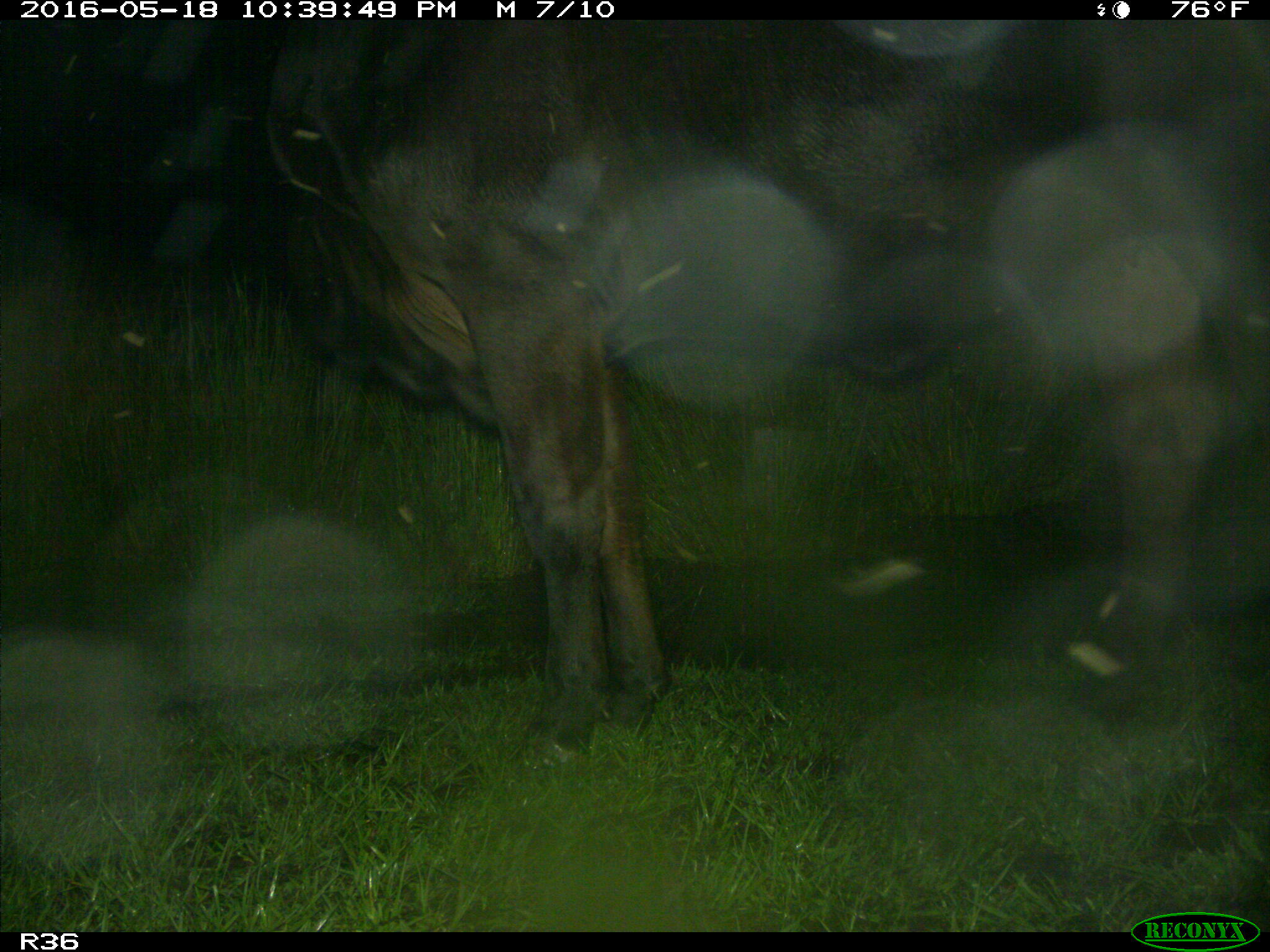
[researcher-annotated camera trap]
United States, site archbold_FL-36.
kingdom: Animalia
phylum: Chordata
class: Mammalia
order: Artiodactyla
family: Bovidae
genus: Bos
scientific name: Bos taurus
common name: domestic cow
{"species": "Bos taurus (domestic cow)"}